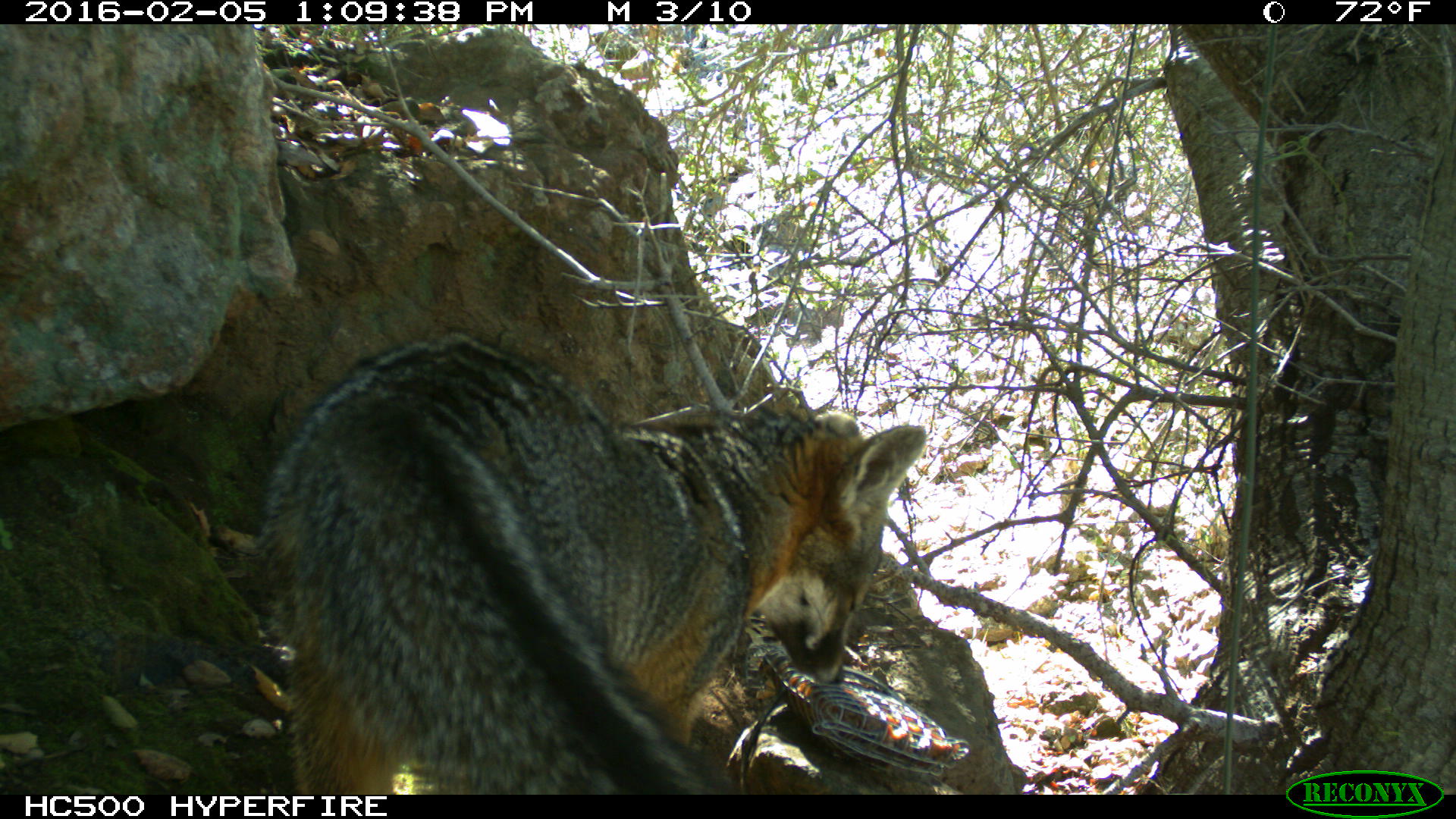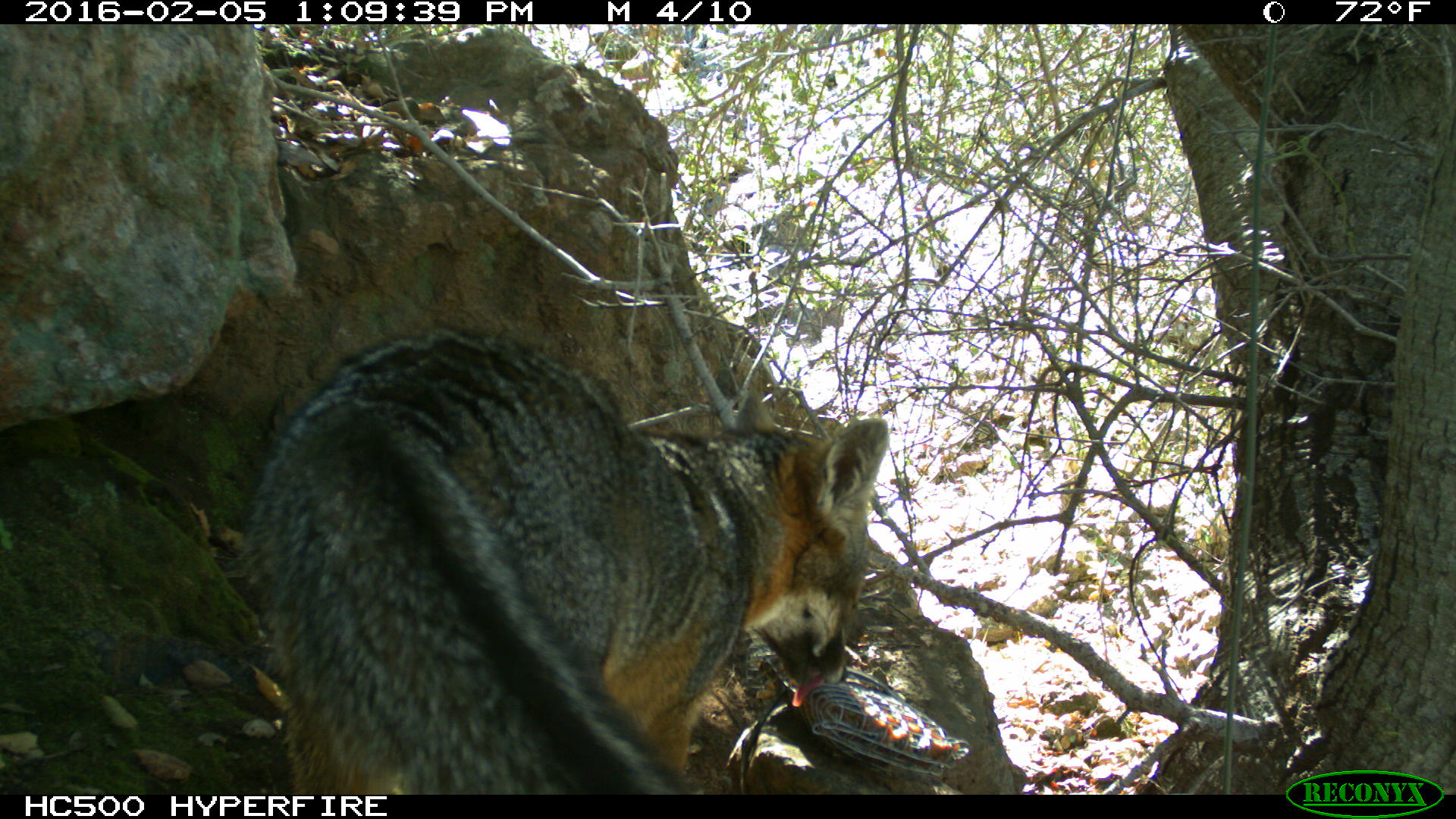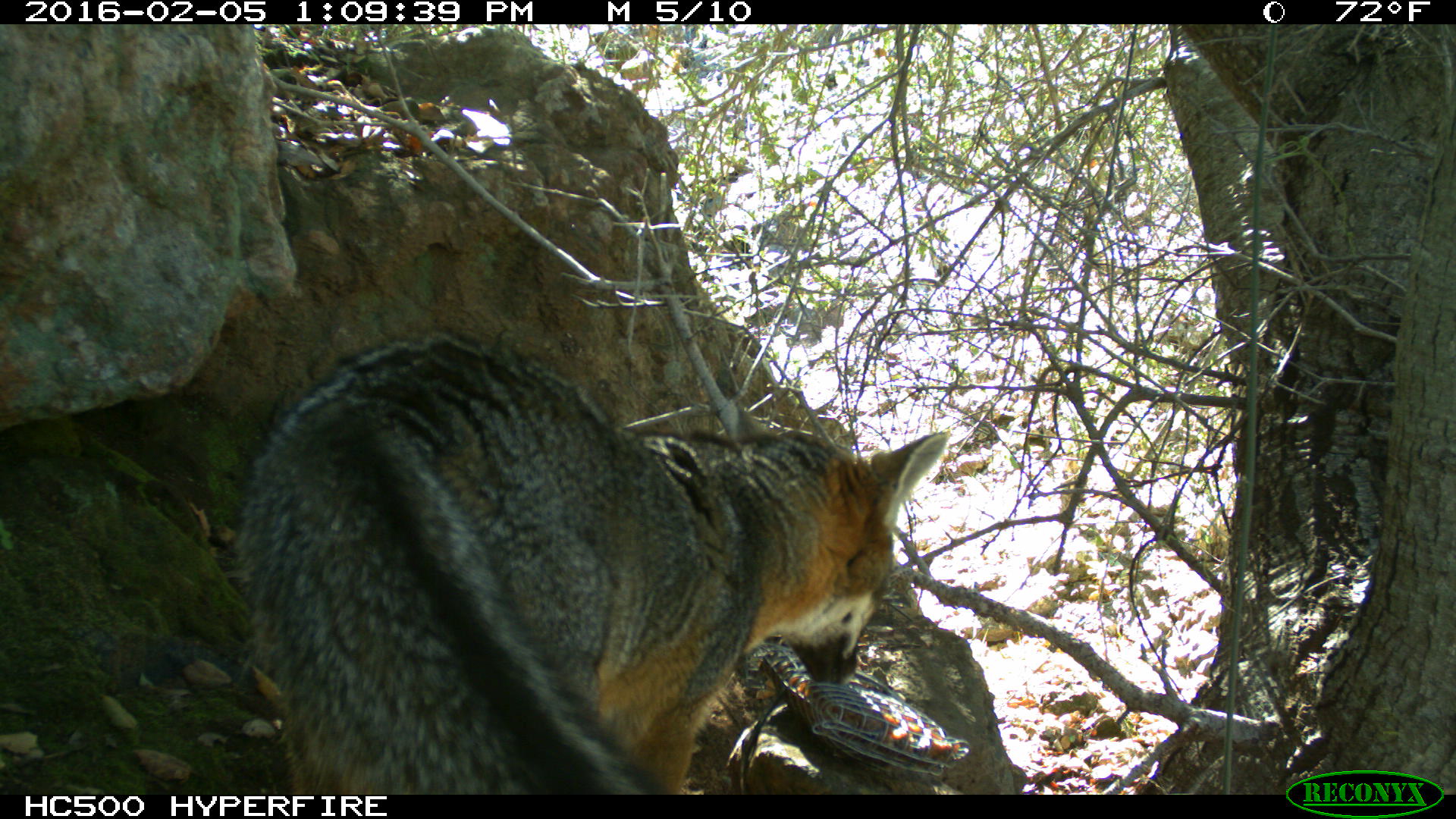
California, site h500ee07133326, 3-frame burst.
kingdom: Animalia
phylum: Chordata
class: Mammalia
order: Carnivora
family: Canidae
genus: Urocyon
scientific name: Urocyon littoralis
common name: island fox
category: fox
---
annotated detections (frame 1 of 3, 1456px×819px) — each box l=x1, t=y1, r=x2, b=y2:
fox: l=257, t=333, r=926, b=794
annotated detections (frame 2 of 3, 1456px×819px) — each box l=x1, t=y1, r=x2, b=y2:
fox: l=241, t=324, r=892, b=793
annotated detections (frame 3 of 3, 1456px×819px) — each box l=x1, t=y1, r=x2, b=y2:
fox: l=234, t=327, r=946, b=794